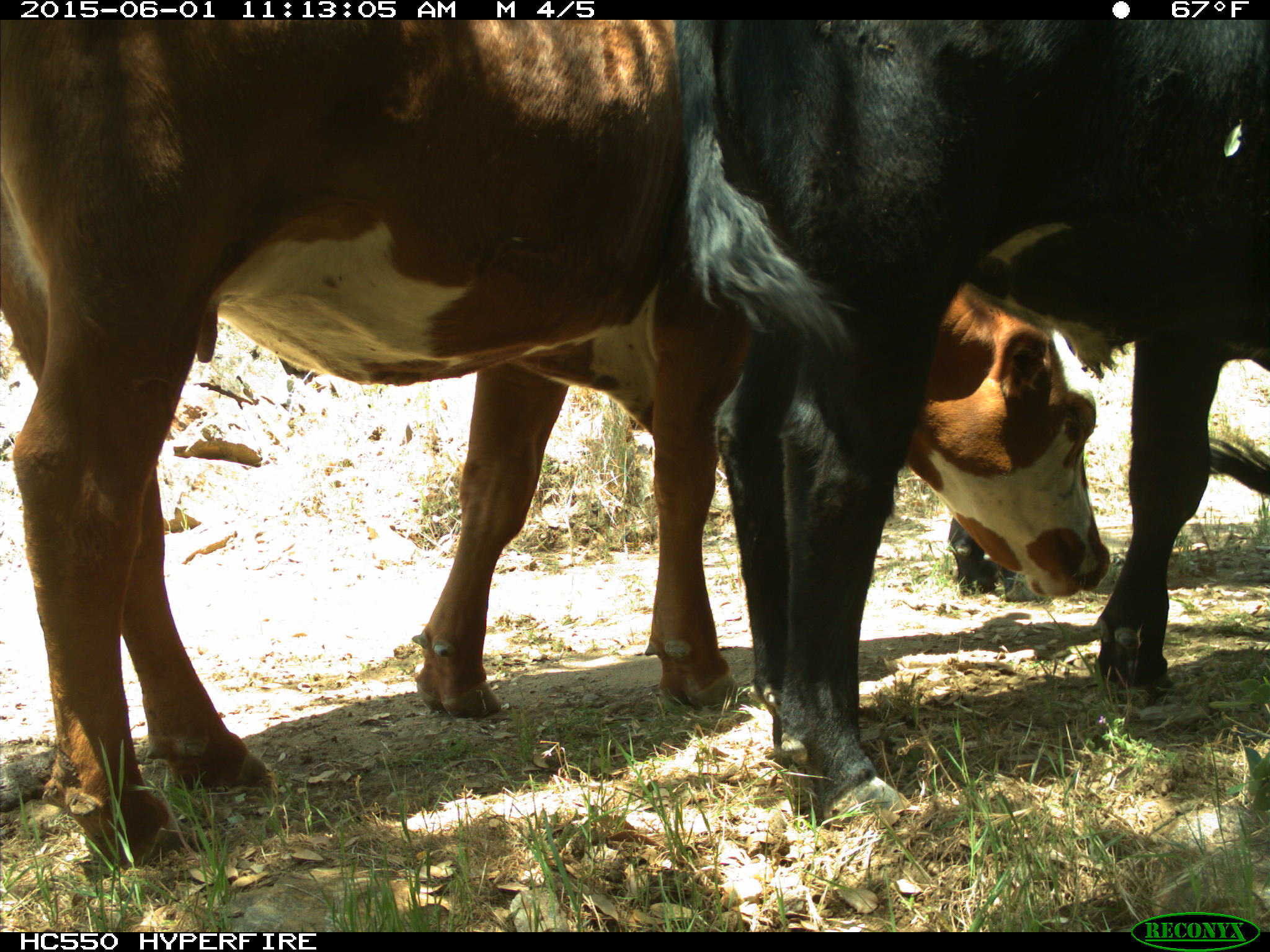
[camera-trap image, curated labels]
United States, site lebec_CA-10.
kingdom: Animalia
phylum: Chordata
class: Mammalia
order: Artiodactyla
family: Bovidae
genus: Bos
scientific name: Bos taurus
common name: domestic cow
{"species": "Bos taurus (domestic cow)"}